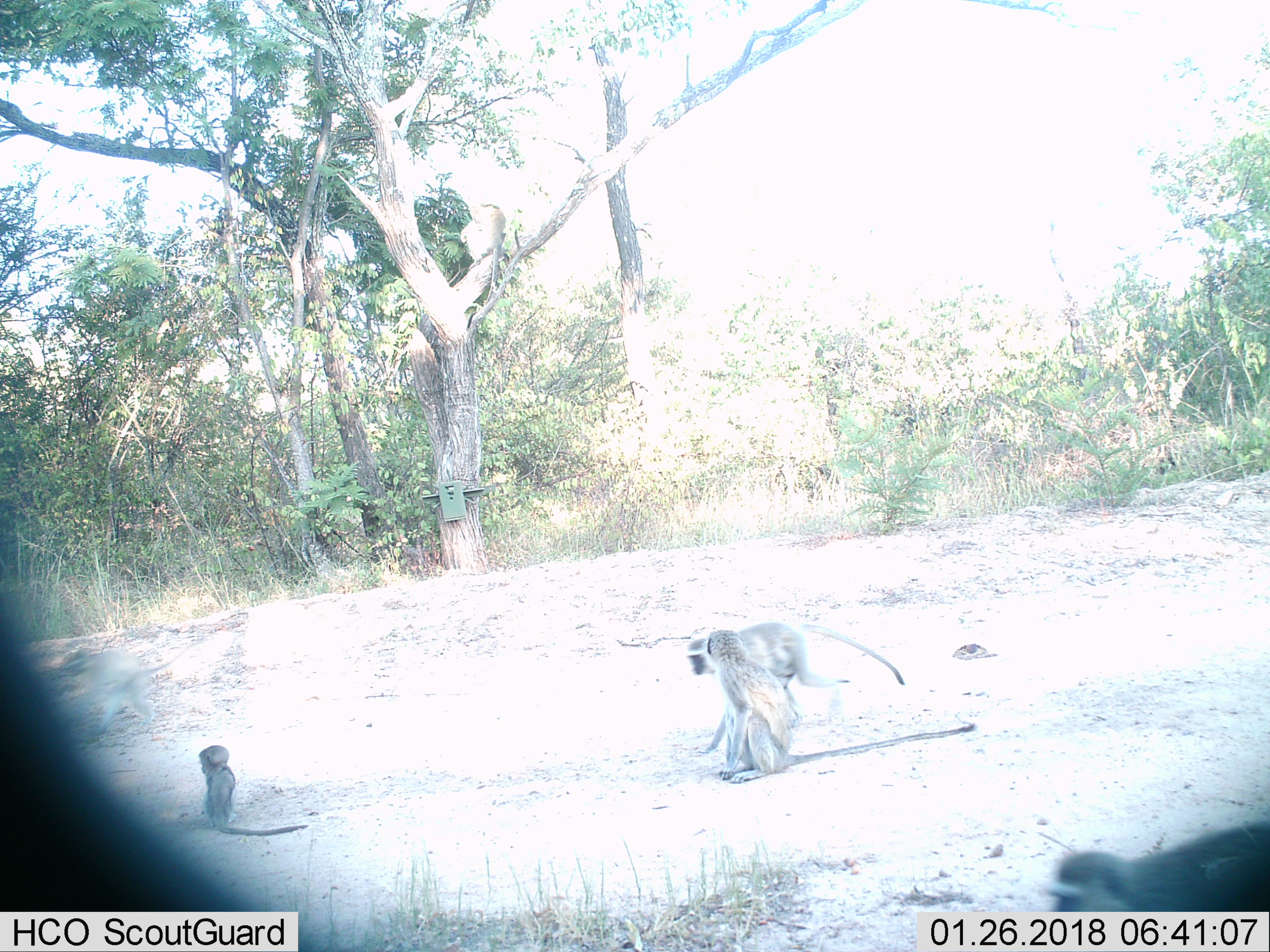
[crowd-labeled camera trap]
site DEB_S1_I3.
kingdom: Animalia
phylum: Chordata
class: Mammalia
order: Primates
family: Cercopithecidae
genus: Chlorocebus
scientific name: Chlorocebus pygerythrus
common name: vervet monkey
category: monkeyvervet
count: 5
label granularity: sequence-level